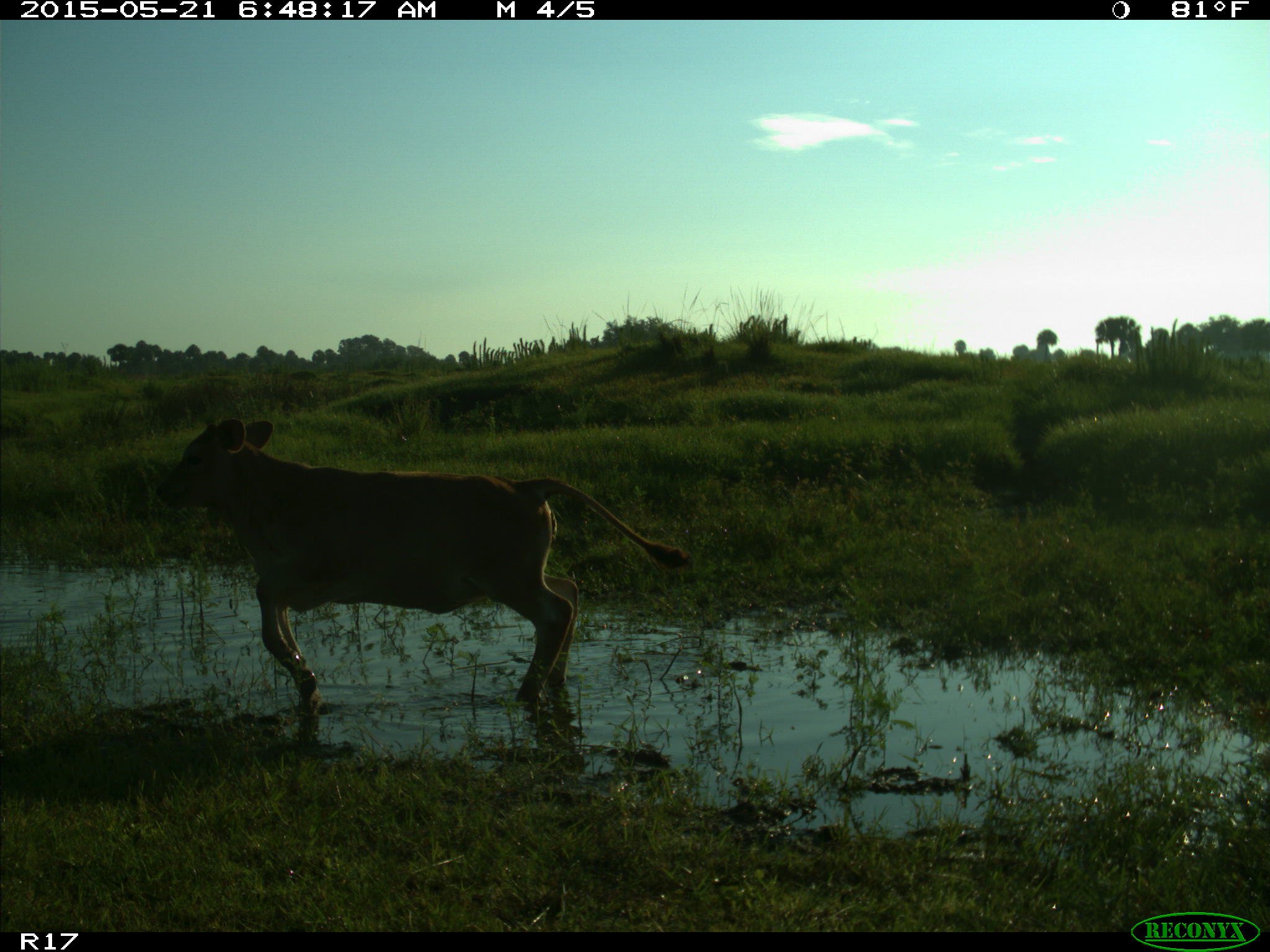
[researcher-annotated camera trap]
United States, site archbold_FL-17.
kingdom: Animalia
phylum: Chordata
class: Mammalia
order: Artiodactyla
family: Bovidae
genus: Bos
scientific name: Bos taurus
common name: domestic cow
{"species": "Bos taurus (domestic cow)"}